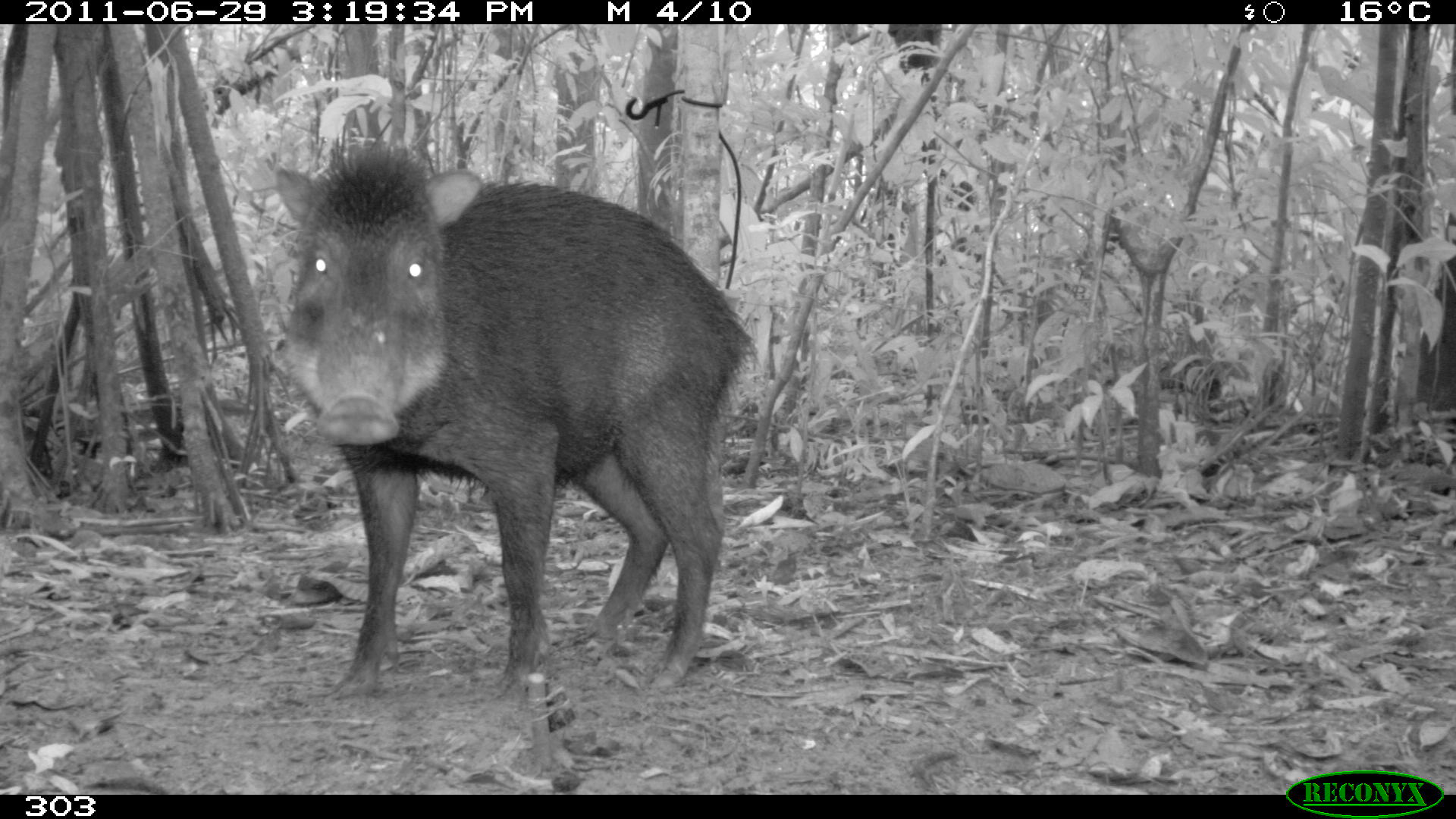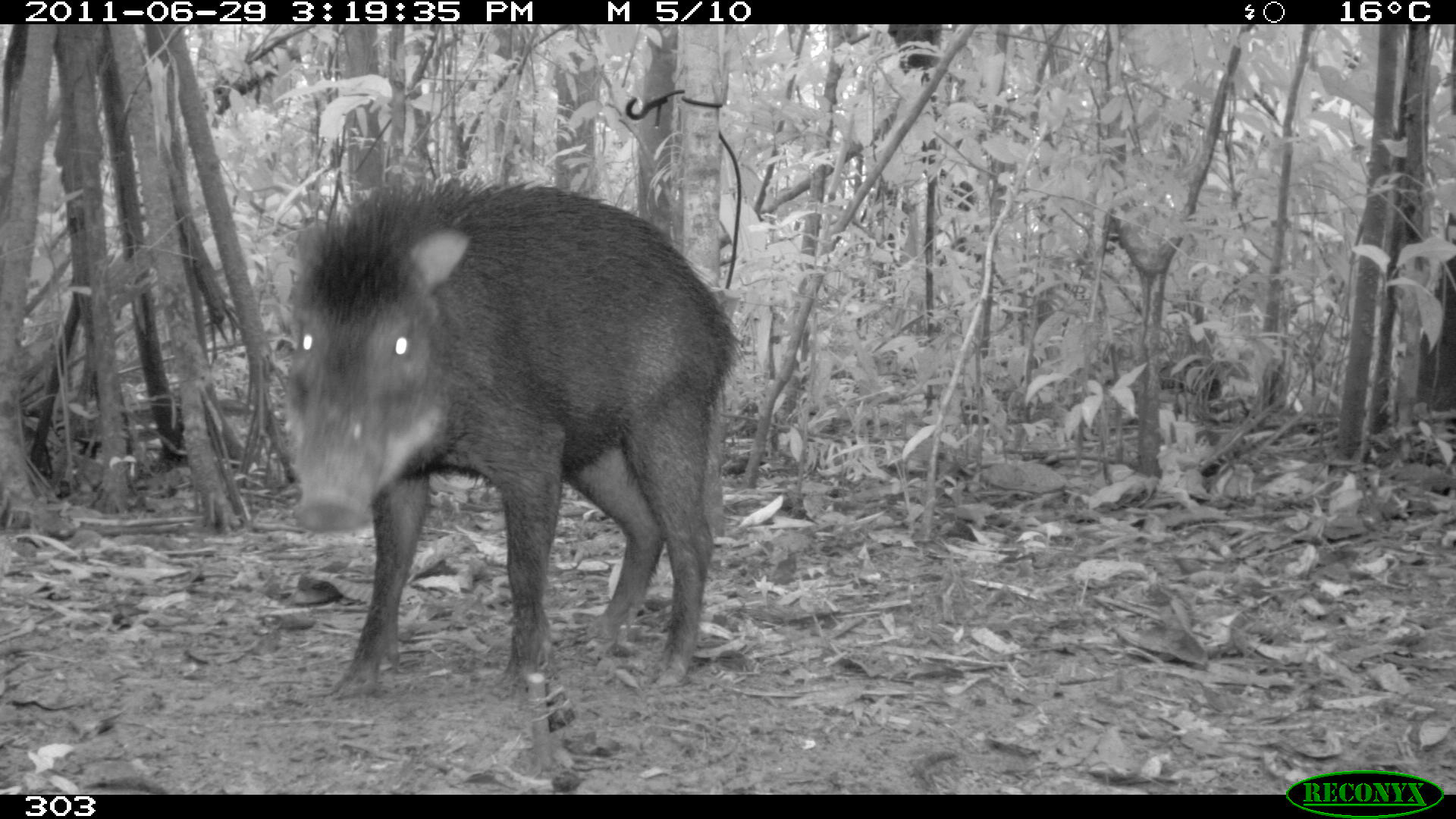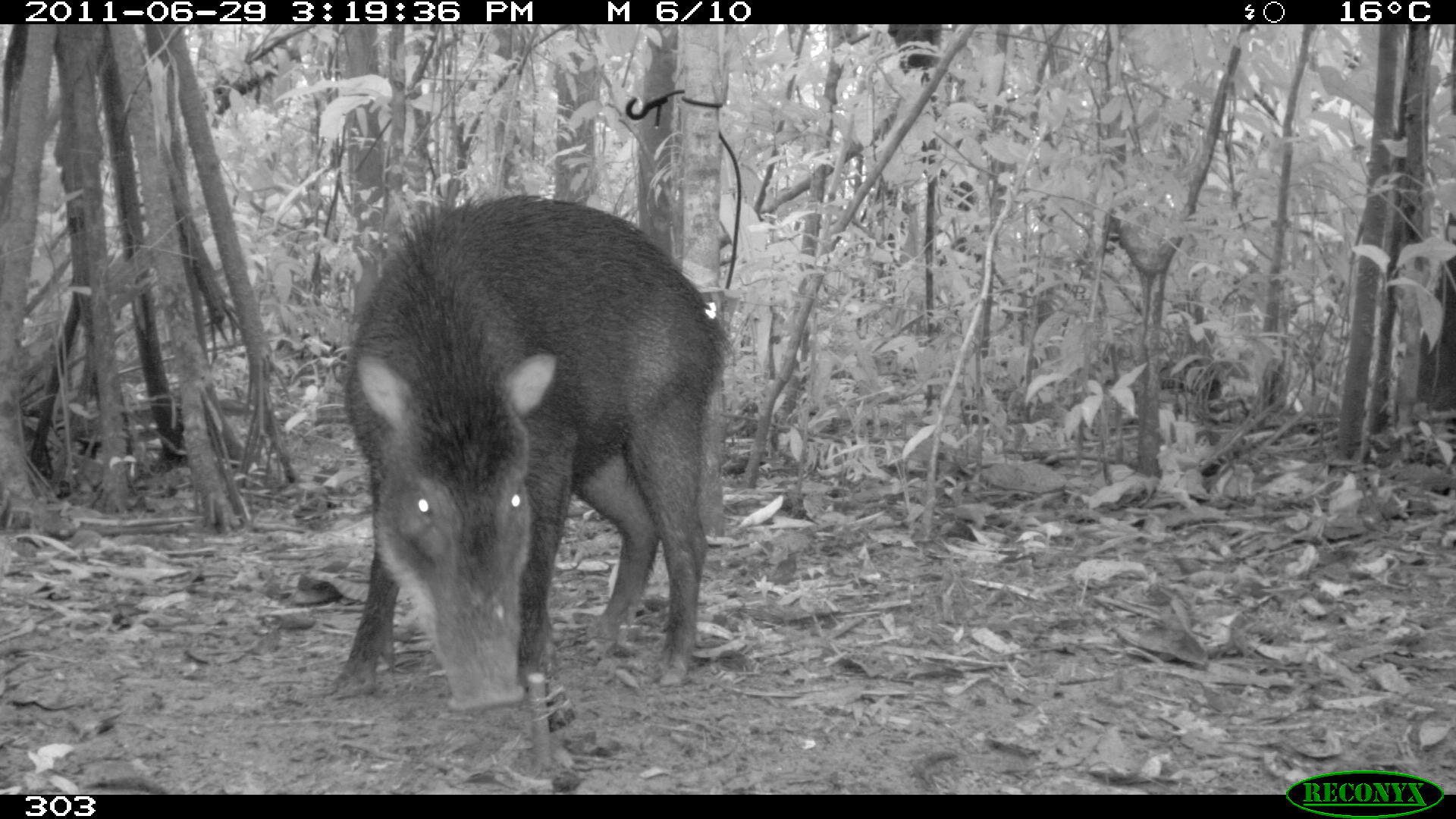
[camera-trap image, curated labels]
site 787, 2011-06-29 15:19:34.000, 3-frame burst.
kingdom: Animalia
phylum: Chordata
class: Mammalia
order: Artiodactyla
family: Tayassuidae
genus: Tayassu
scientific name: Tayassu pecari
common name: white-lipped peccary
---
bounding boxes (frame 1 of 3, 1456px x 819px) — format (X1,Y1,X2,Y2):
tayassu pecari: (270,140,758,699)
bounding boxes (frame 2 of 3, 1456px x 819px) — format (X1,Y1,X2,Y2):
tayassu pecari: (279,172,742,699)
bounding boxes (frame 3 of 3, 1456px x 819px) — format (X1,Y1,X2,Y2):
tayassu pecari: (335,193,732,710)